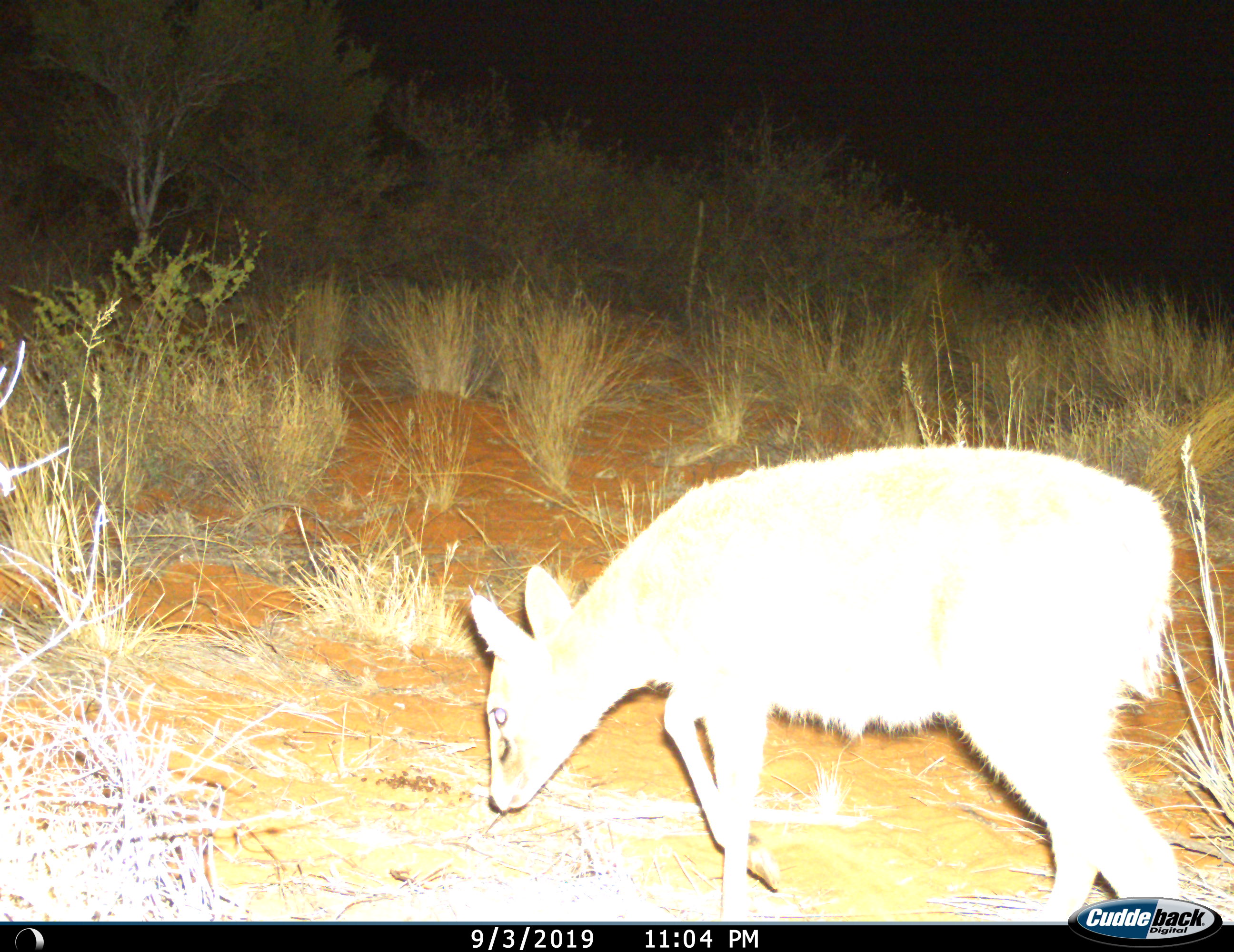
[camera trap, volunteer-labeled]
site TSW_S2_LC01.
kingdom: Animalia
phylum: Chordata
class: Mammalia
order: Artiodactyla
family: Bovidae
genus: Sylvicapra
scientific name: Sylvicapra grimmia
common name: common duiker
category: duikercommongrey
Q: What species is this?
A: Duikercommongrey (common duiker) (Sylvicapra grimmia).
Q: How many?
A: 1.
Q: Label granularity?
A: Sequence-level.